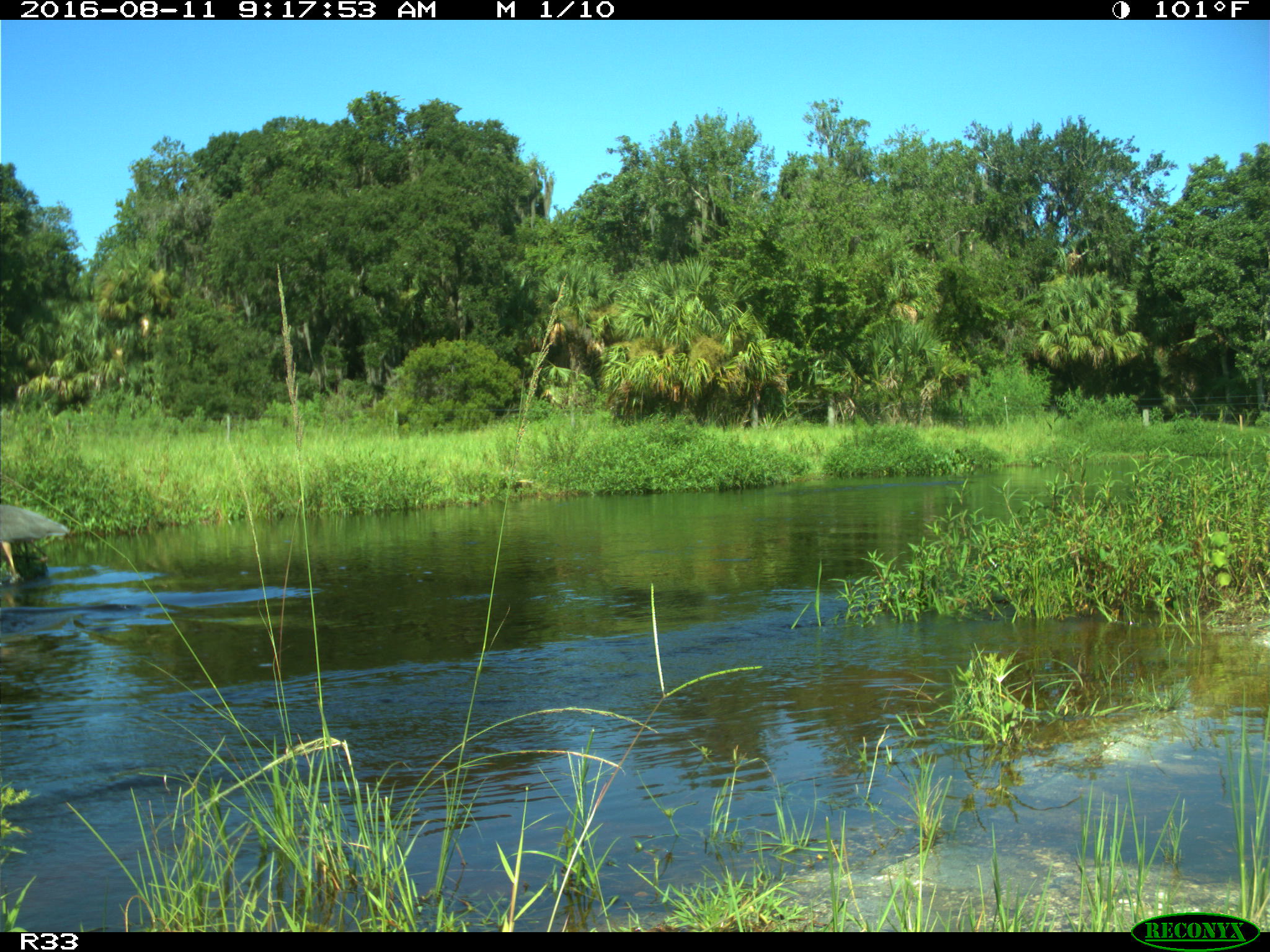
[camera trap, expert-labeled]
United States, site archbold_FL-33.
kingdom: Animalia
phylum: Chordata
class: Aves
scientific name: Aves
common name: birds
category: unidentified bird